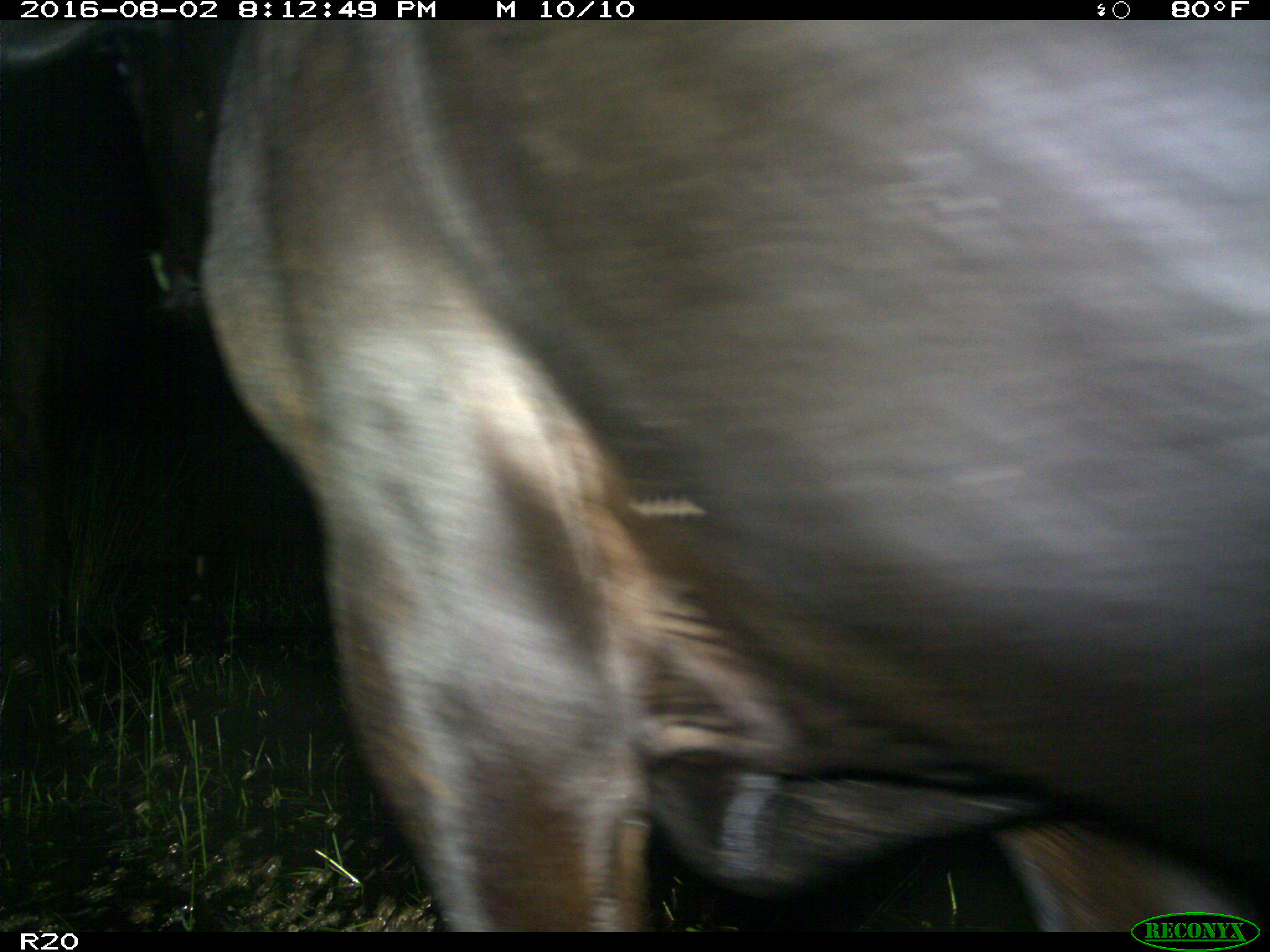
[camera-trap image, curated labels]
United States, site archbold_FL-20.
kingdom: Animalia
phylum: Chordata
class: Mammalia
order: Artiodactyla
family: Bovidae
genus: Bos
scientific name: Bos taurus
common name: domestic cow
Bos taurus (domestic cow).